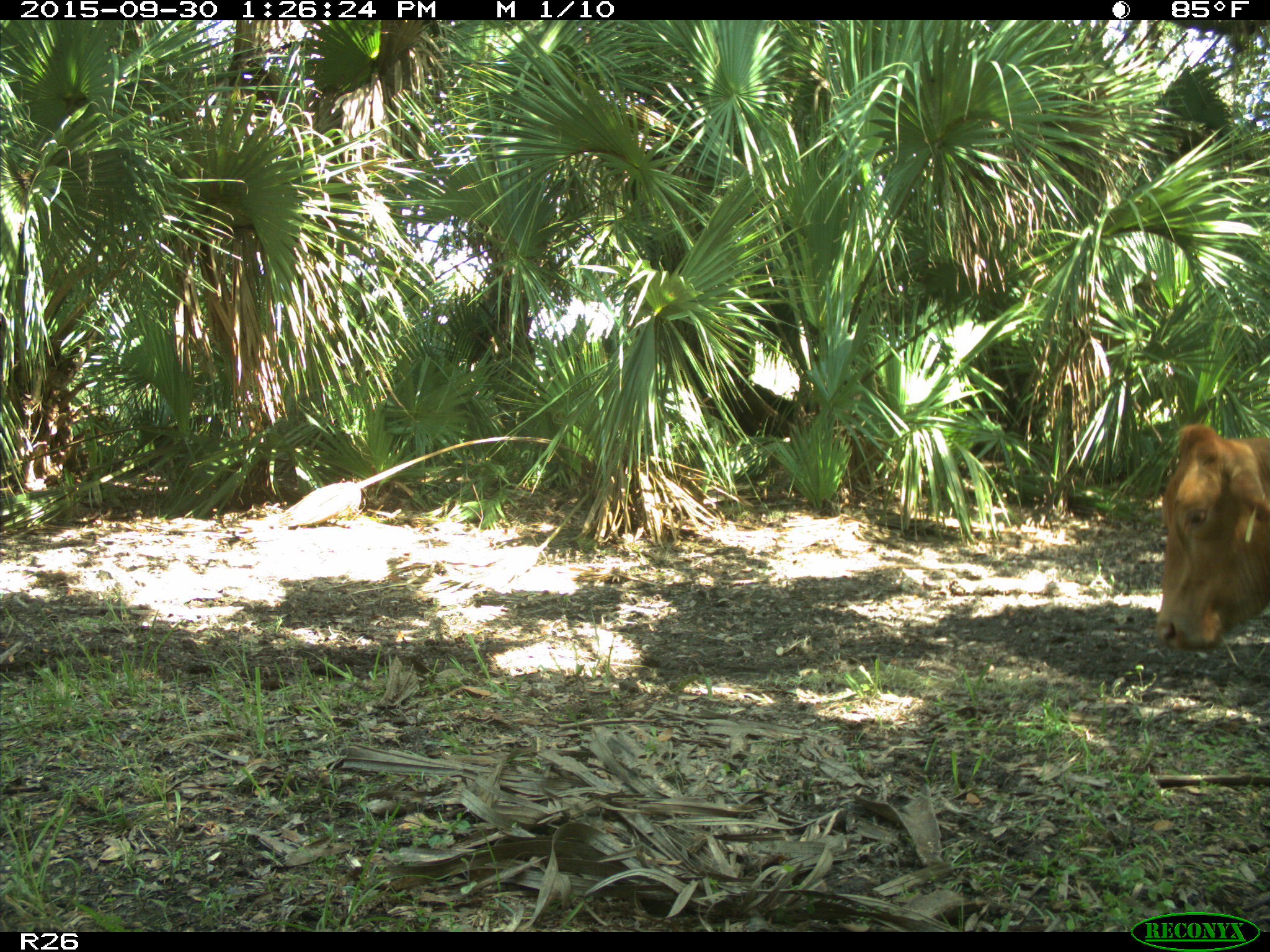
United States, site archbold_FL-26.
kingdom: Animalia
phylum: Chordata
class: Mammalia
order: Artiodactyla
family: Bovidae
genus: Bos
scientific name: Bos taurus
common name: domestic cow